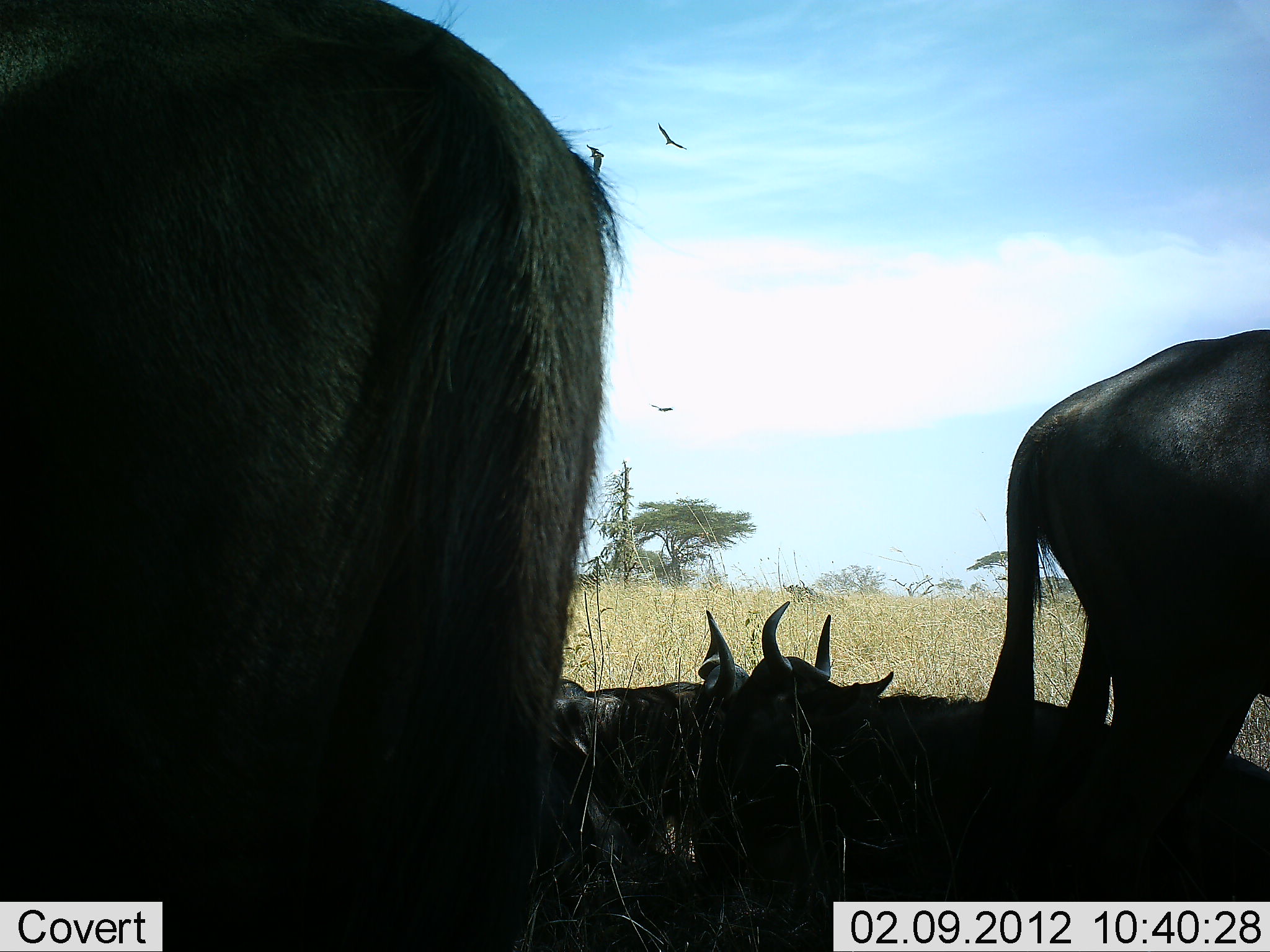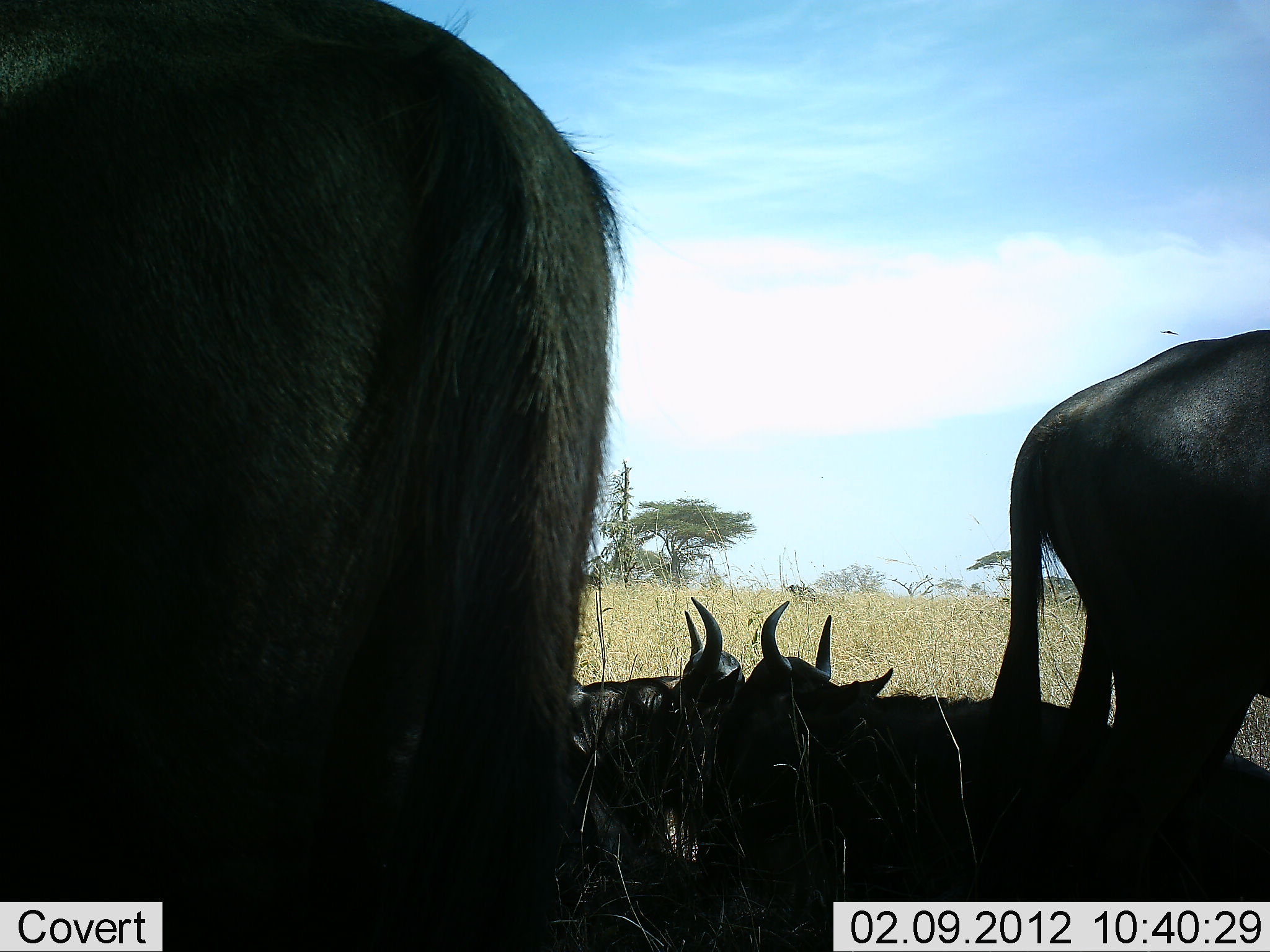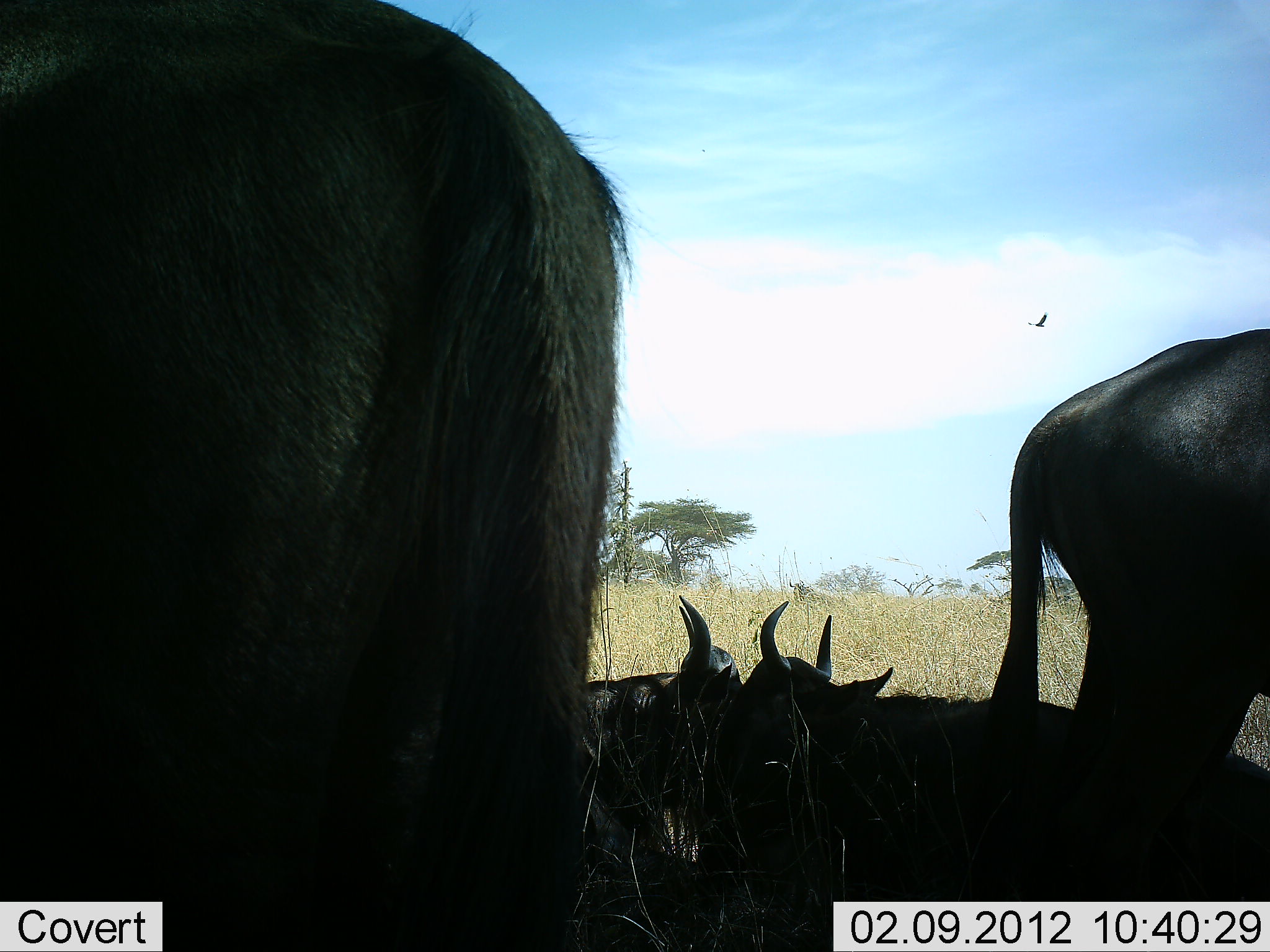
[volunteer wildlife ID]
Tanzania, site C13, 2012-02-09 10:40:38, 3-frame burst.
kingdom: Animalia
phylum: Chordata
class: Mammalia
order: Artiodactyla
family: Bovidae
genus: Connochaetes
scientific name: Connochaetes taurinus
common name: blue wildebeest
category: wildebeest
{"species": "wildebeest (blue wildebeest) (Connochaetes taurinus)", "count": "4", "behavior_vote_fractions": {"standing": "79%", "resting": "100%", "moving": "0%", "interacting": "0%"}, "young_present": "5%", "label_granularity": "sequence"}